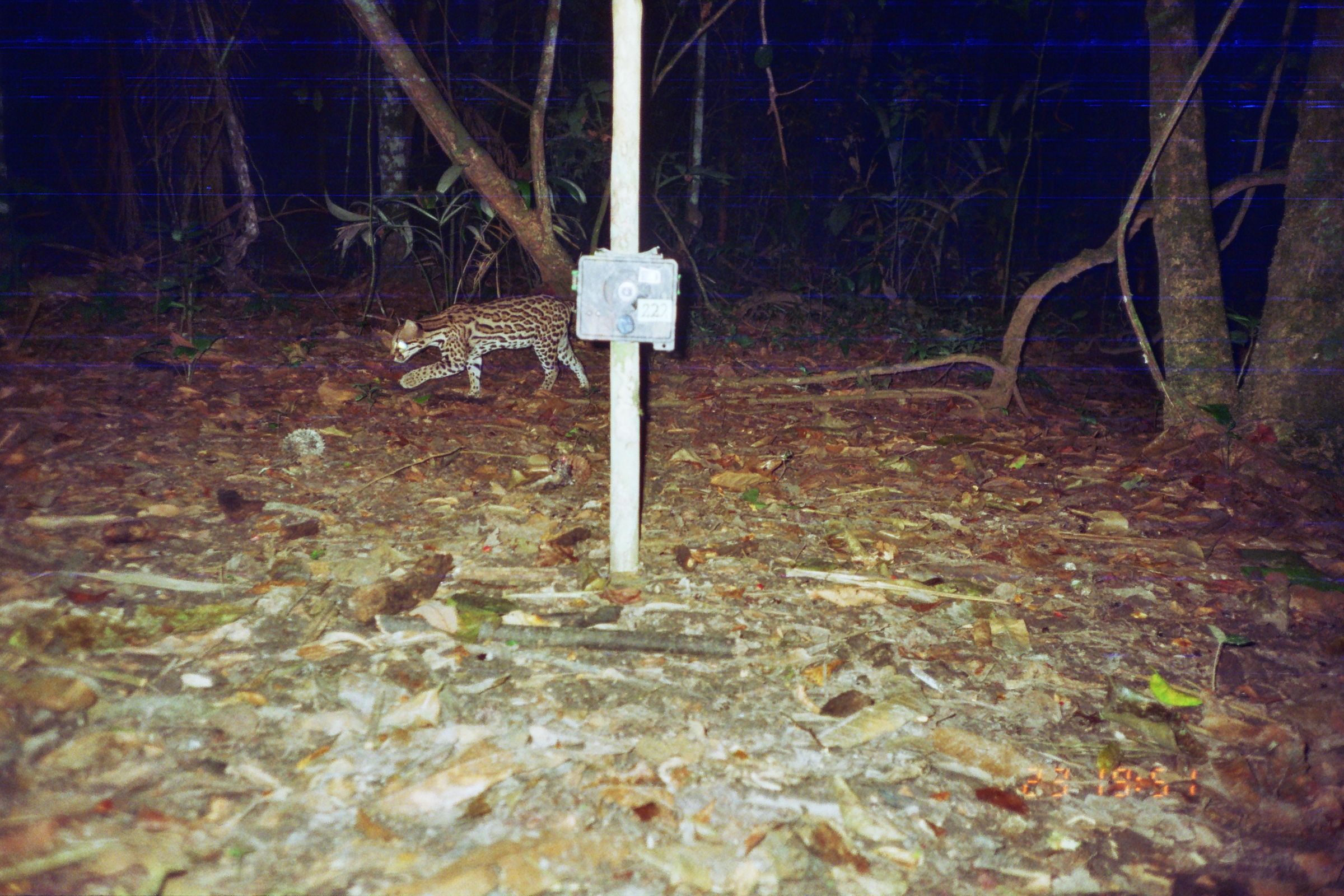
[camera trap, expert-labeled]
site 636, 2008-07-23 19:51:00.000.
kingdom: Animalia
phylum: Chordata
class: Mammalia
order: Carnivora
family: Felidae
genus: Leopardus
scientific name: Leopardus pardalis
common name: ocelot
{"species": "Leopardus pardalis (ocelot)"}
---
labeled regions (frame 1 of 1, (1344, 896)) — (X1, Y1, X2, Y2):
leopardus pardalis: (389, 293, 591, 397)